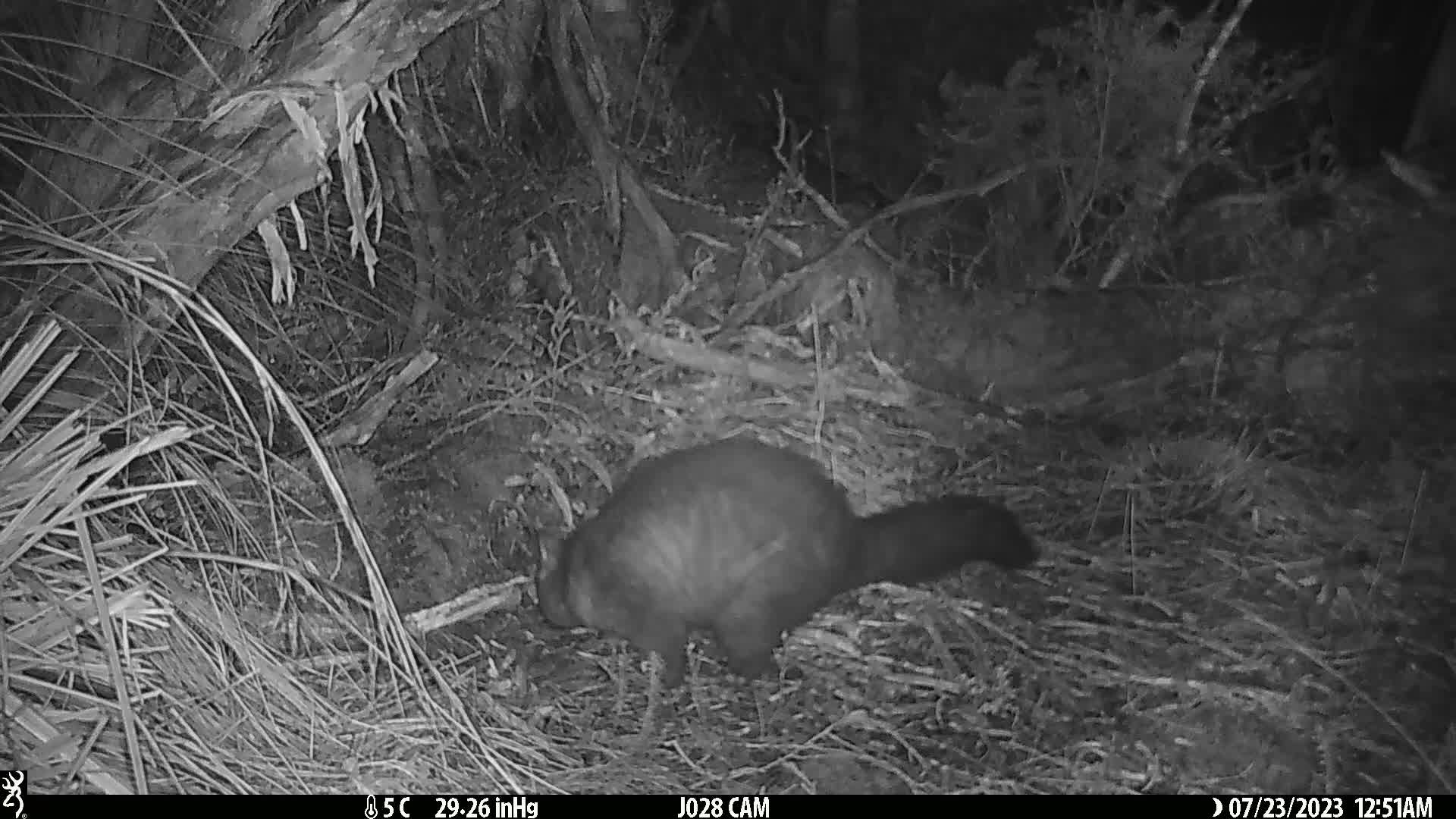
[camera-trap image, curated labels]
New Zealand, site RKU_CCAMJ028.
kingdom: Animalia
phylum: Chordata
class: Mammalia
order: Diprotodontia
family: Phalangeridae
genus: Trichosurus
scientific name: Trichosurus vulpecula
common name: common brushtail possum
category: possum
Possum (common brushtail possum) (Trichosurus vulpecula).